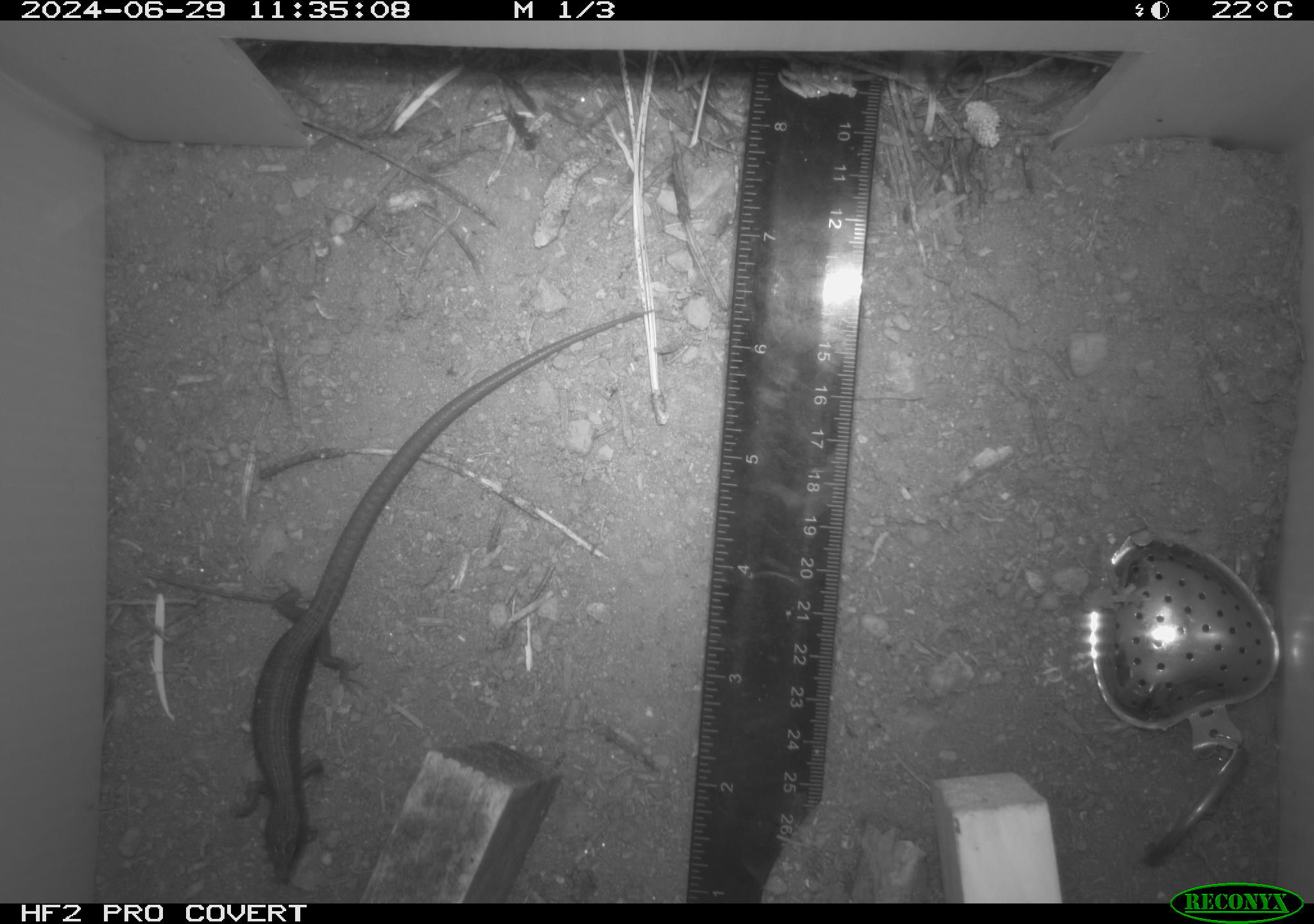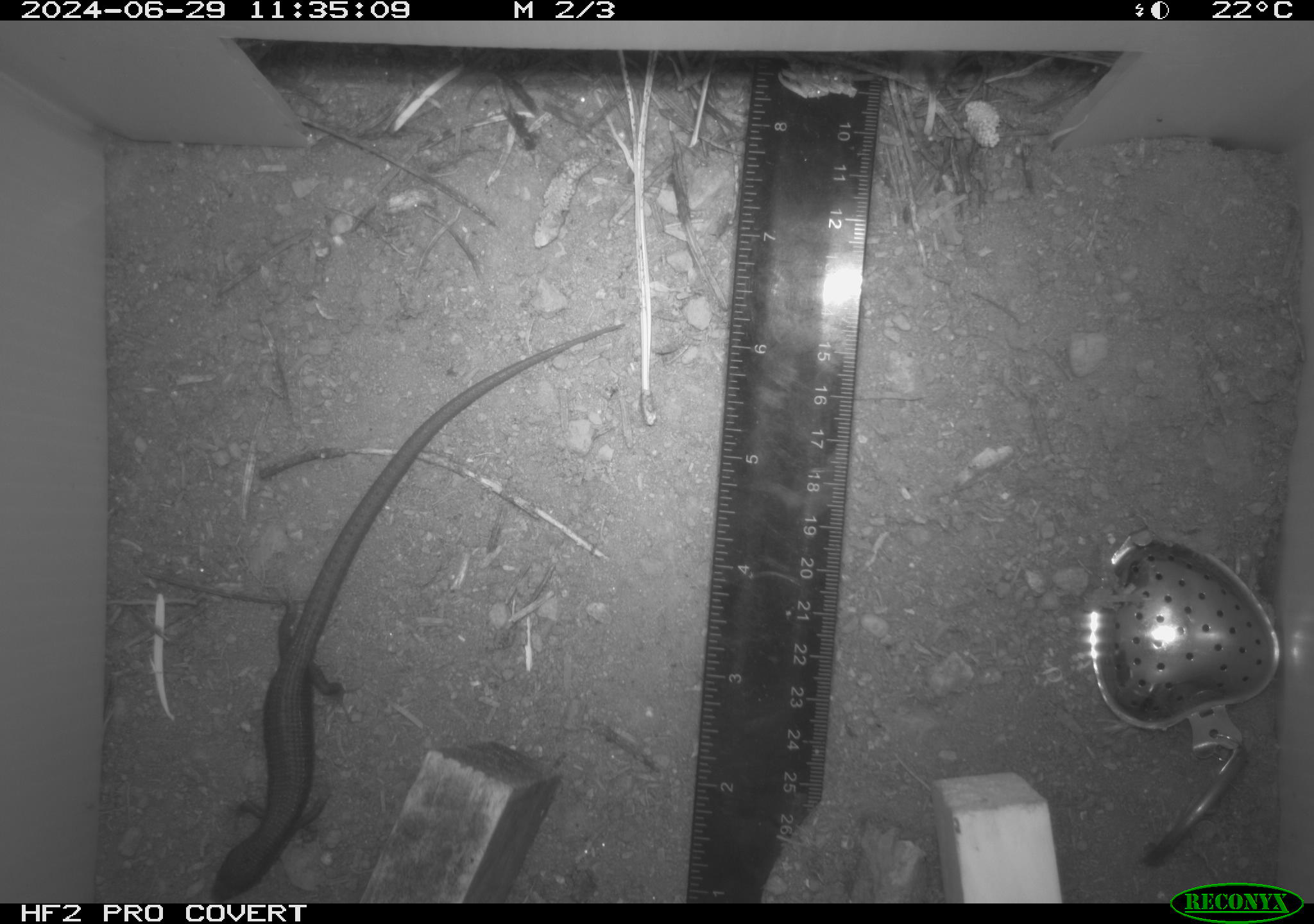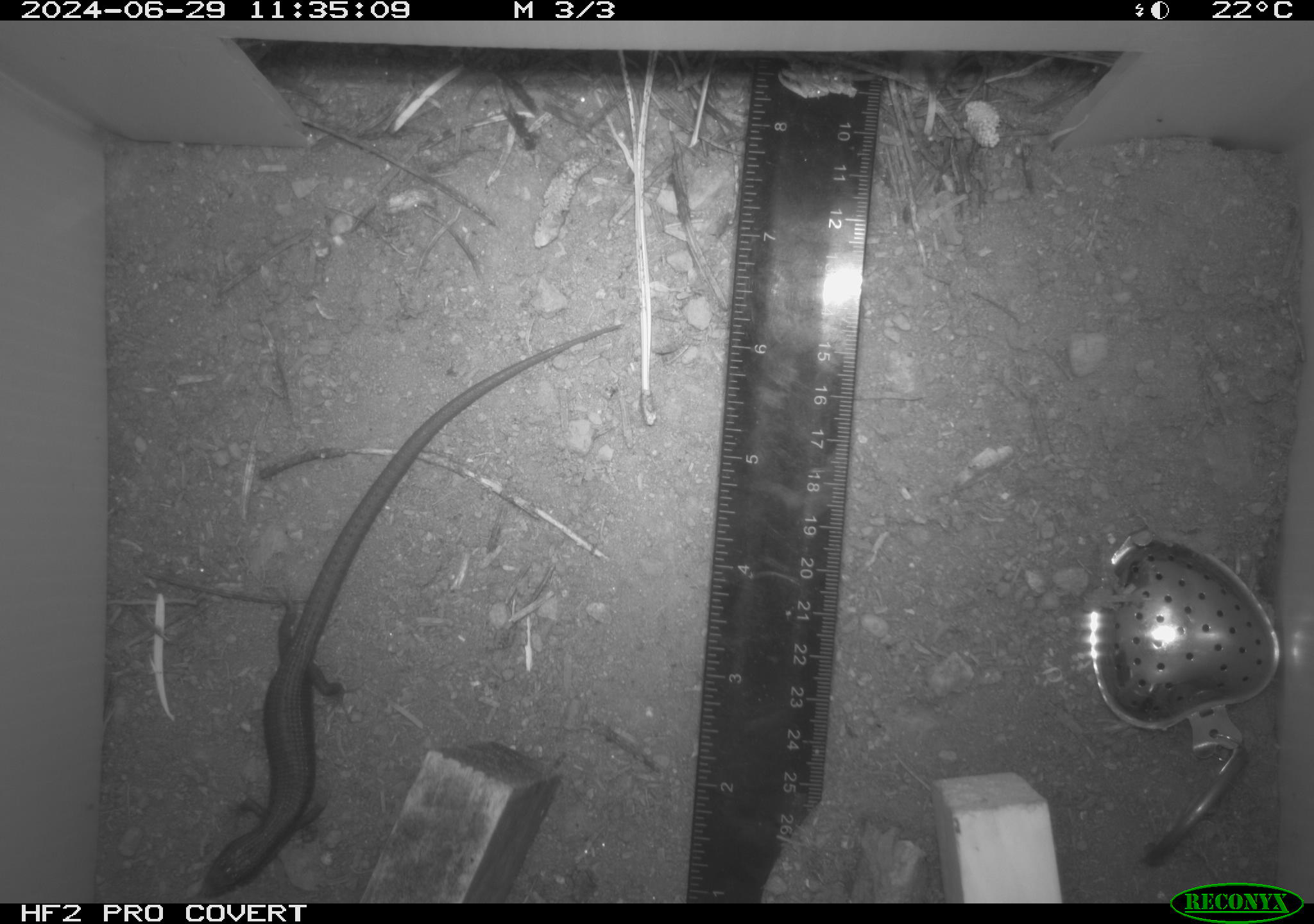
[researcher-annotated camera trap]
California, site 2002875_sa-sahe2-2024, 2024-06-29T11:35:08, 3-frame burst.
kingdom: Animalia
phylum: Chordata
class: Reptilia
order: Squamata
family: Anguidae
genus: Elgaria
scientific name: Elgaria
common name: alligator lizards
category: elgaria species